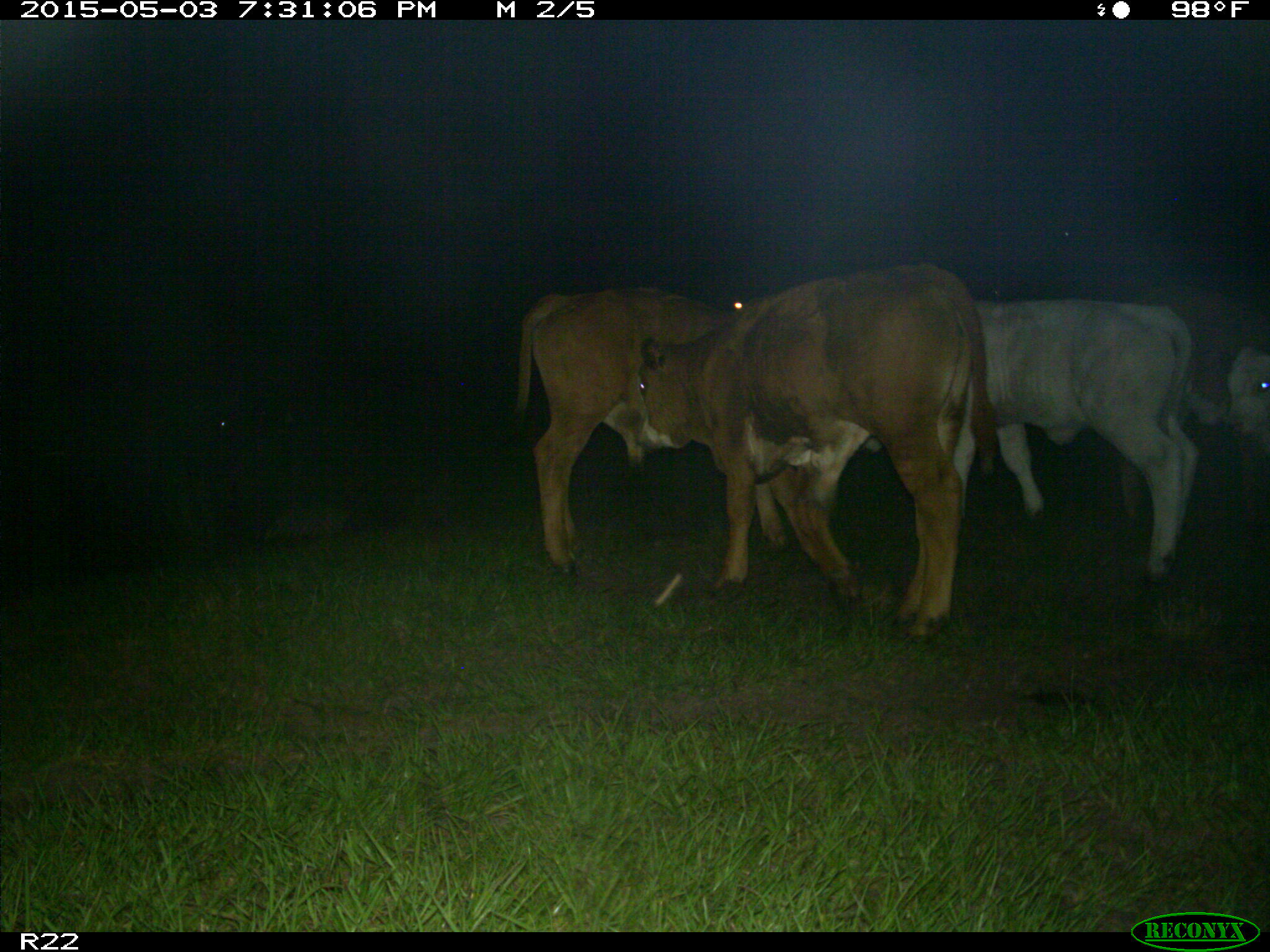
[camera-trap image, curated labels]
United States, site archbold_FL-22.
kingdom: Animalia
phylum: Chordata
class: Mammalia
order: Artiodactyla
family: Bovidae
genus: Bos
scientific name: Bos taurus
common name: domestic cow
Bos taurus (domestic cow).